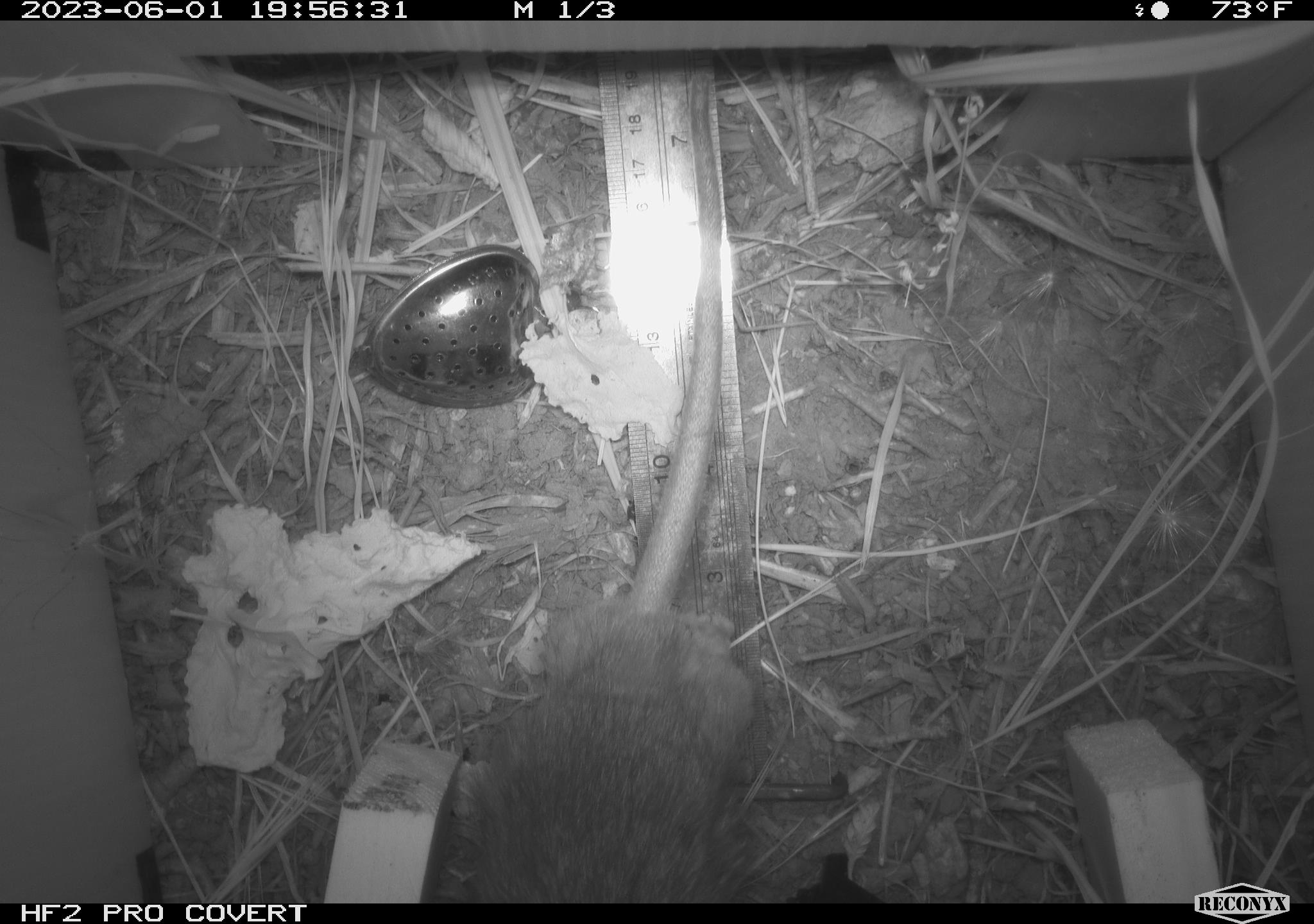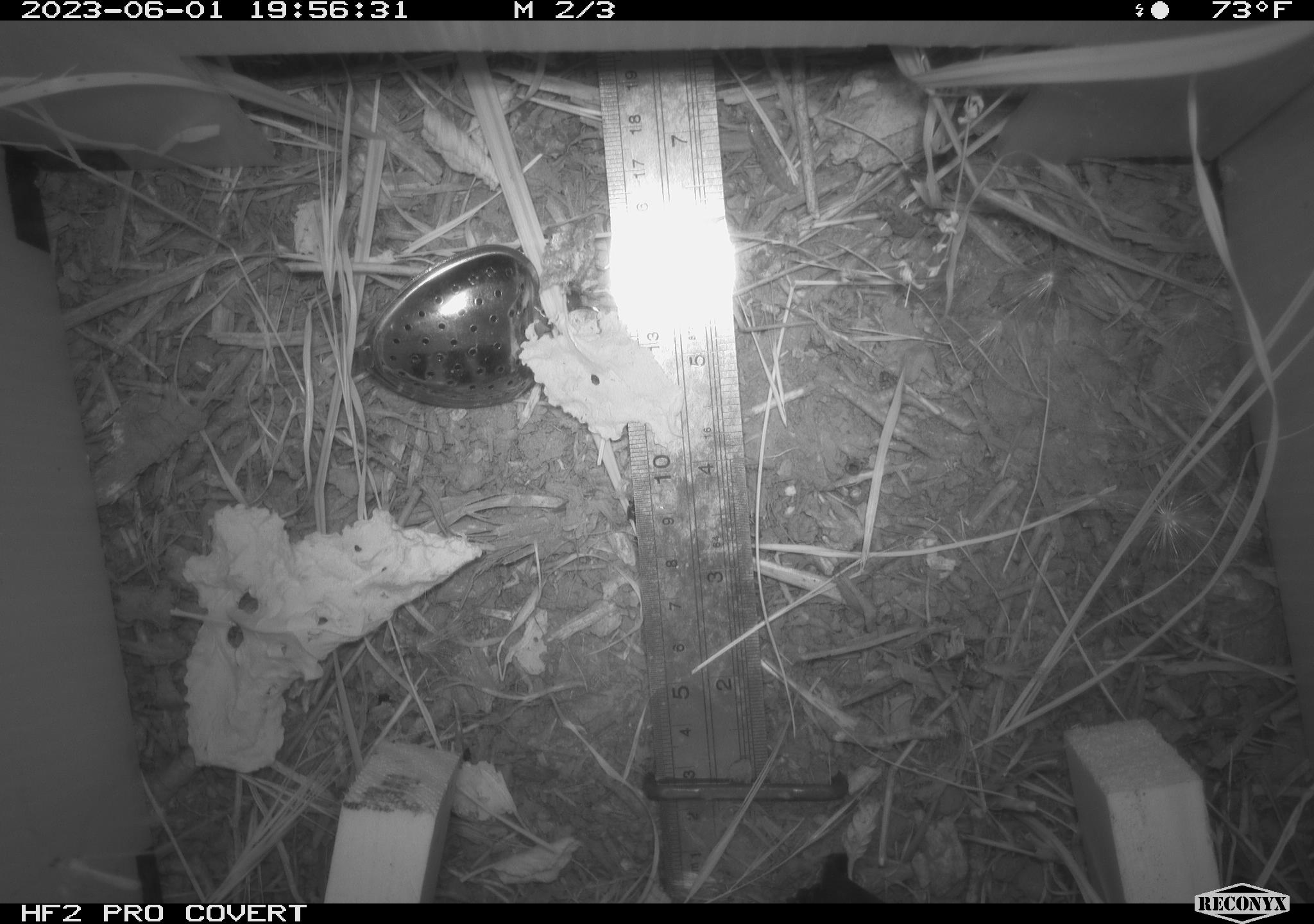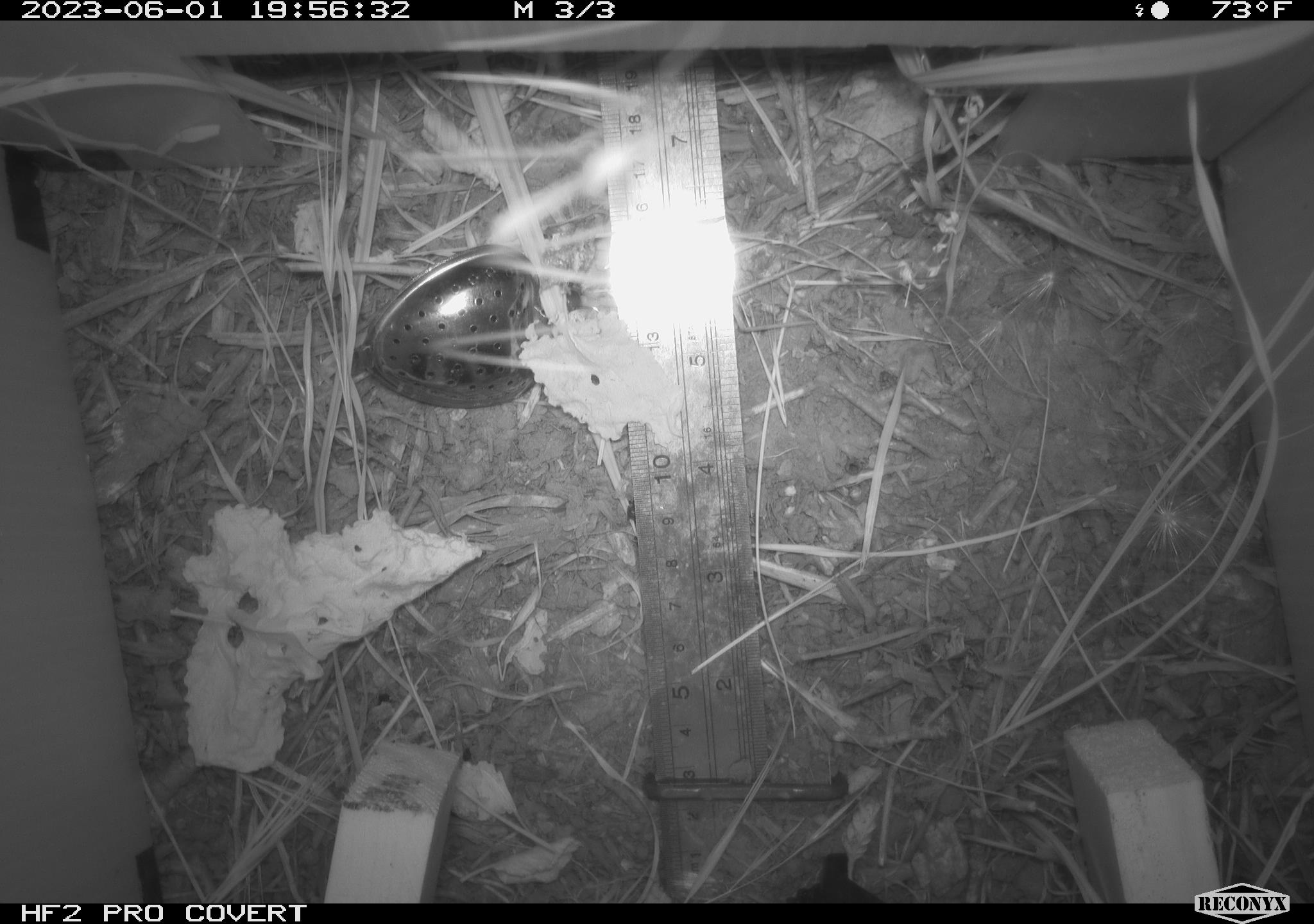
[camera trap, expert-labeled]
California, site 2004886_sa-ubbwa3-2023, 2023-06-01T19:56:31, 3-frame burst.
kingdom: Animalia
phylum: Chordata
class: Mammalia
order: Rodentia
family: Muridae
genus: Rattus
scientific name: Rattus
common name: rat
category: rattus species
Rattus species (rat) (Rattus).